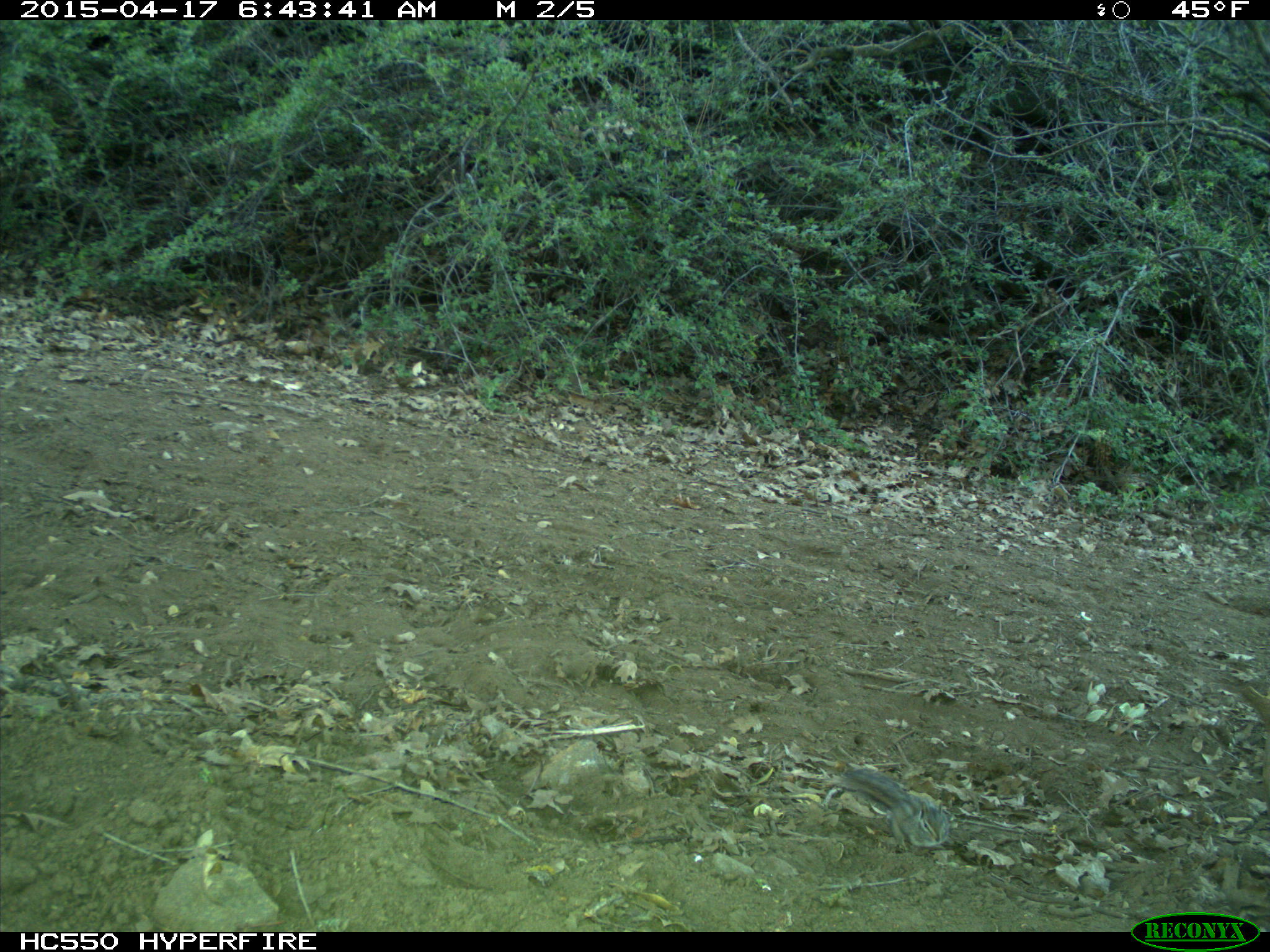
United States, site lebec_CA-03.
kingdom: Animalia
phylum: Chordata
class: Mammalia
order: Rodentia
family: Sciuridae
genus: Tamias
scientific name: Tamias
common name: chipmunk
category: unidentified chipmunk